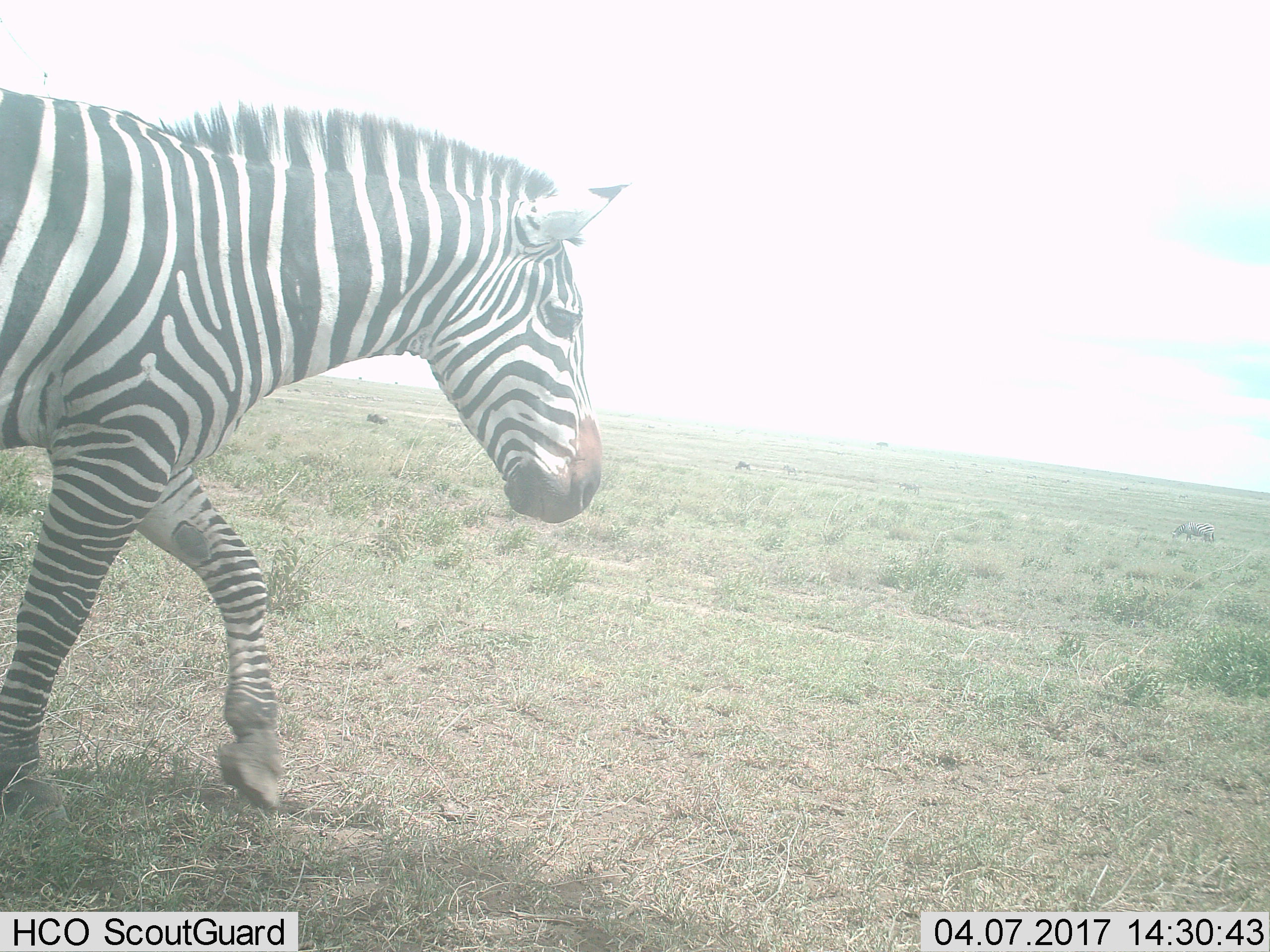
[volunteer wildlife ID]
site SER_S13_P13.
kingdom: Animalia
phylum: Chordata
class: Mammalia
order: Perissodactyla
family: Equidae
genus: Equus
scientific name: Equus quagga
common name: plains zebra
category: zebraplains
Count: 1.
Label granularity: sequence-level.